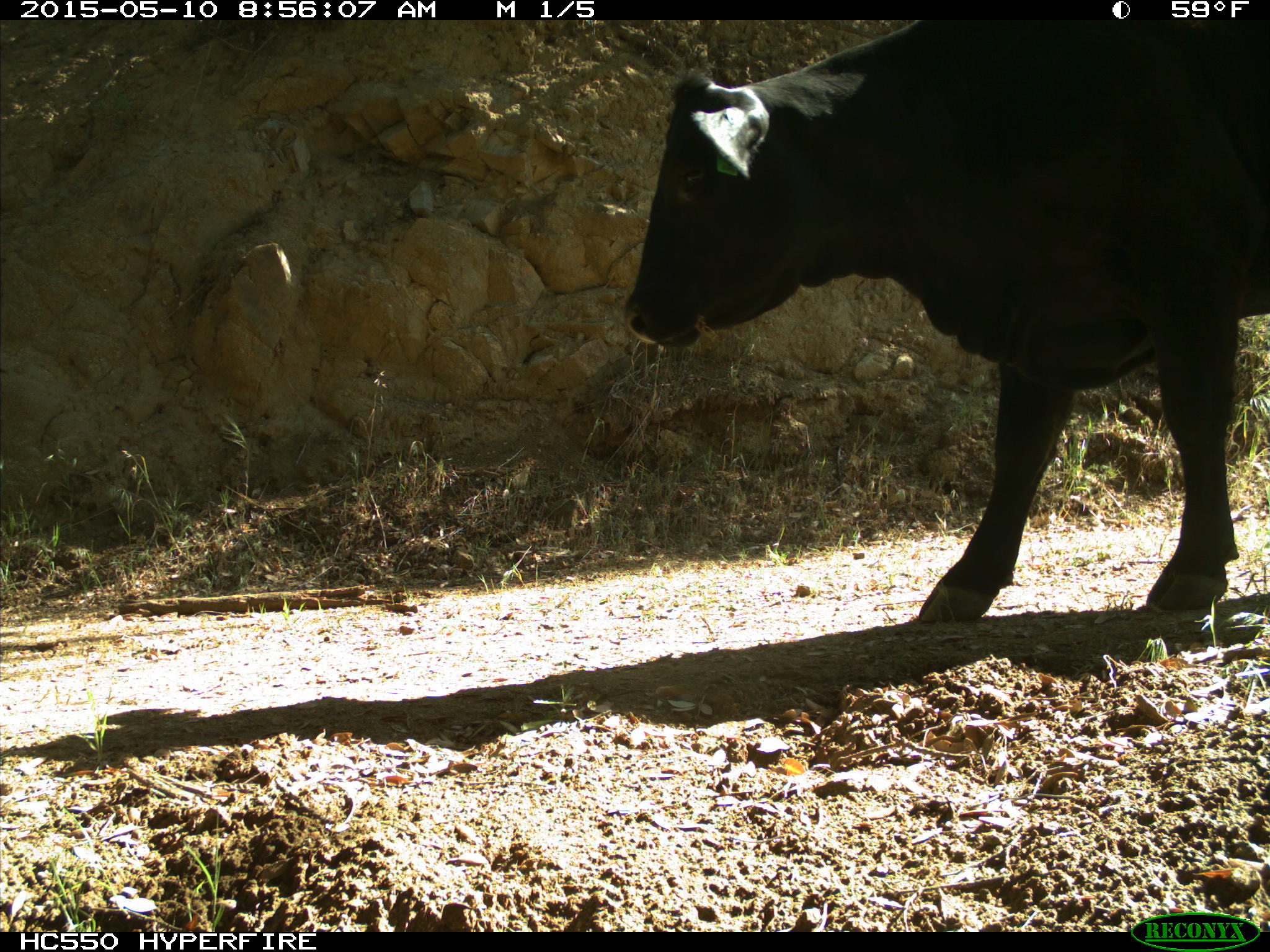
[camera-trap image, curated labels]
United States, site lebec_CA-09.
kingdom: Animalia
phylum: Chordata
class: Mammalia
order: Artiodactyla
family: Bovidae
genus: Bos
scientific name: Bos taurus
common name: domestic cow